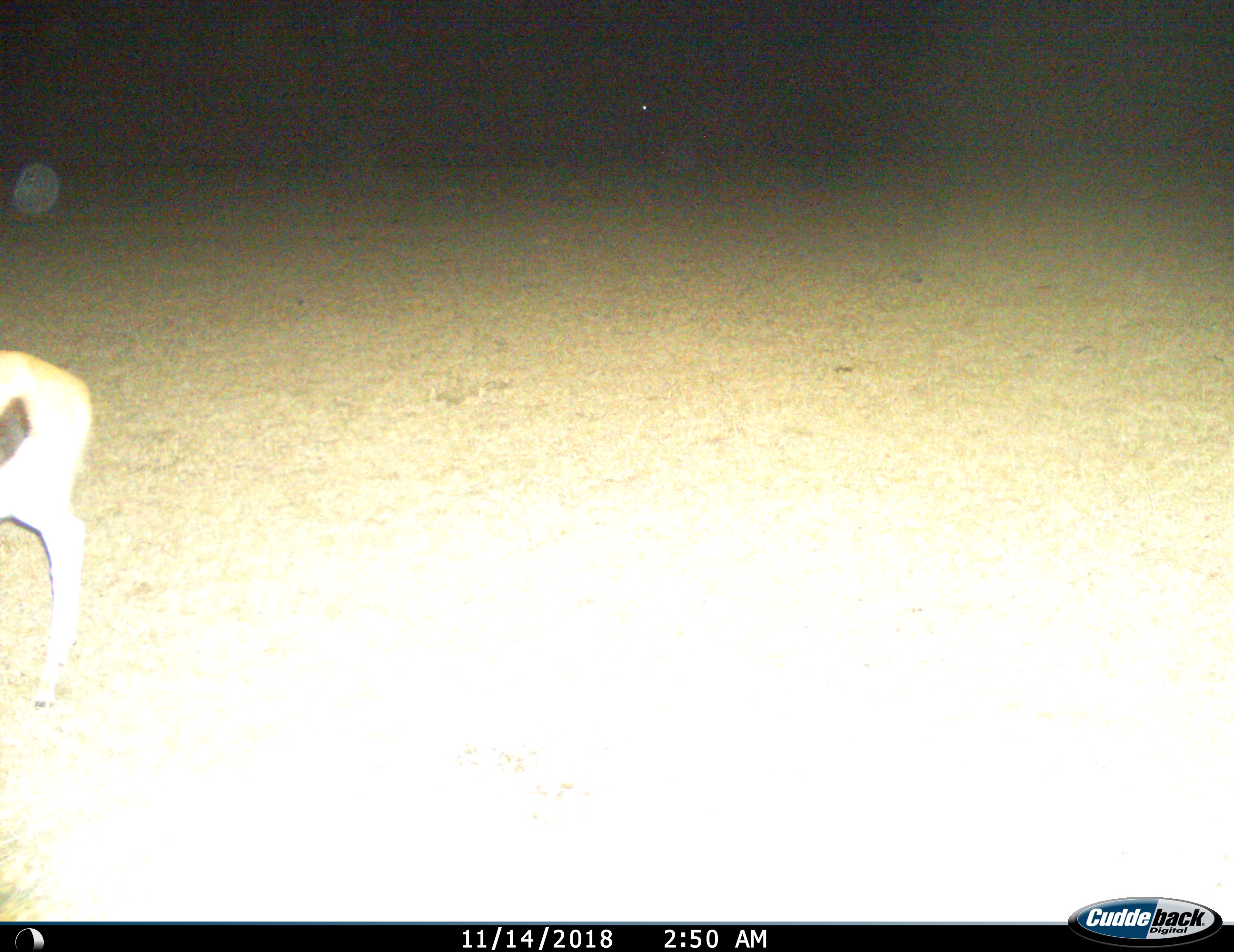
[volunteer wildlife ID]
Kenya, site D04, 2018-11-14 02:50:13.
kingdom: Animalia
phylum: Chordata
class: Mammalia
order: Artiodactyla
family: Bovidae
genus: Eudorcas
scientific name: Eudorcas thomsonii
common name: thomson's gazelle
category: gazellethomsons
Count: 1.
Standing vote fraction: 100%.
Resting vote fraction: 0%.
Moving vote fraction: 20%.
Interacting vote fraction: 0%.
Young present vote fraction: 0%.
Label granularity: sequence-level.